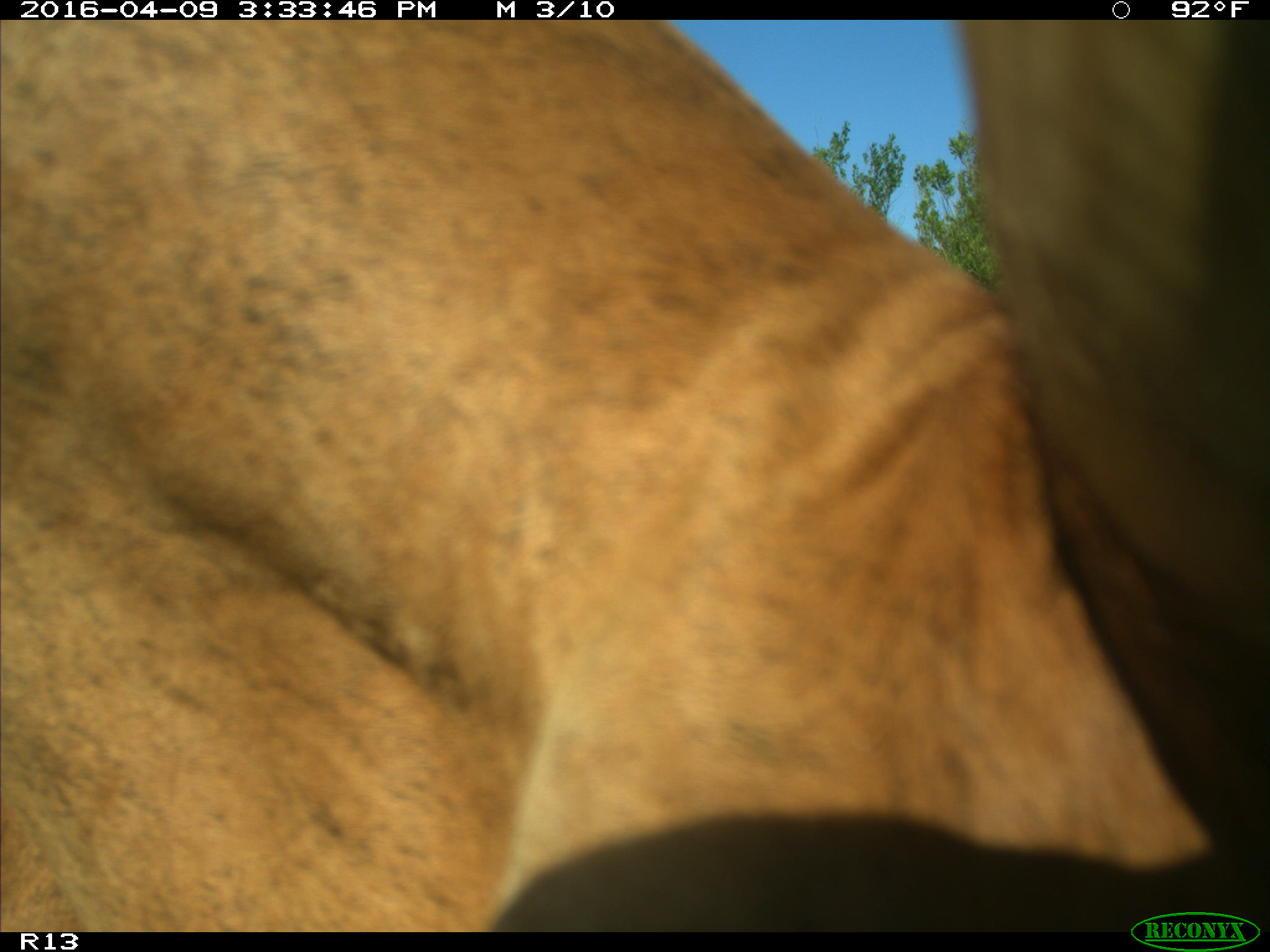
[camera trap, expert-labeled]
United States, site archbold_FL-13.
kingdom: Animalia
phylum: Chordata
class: Mammalia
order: Artiodactyla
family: Bovidae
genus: Bos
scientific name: Bos taurus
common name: domestic cow